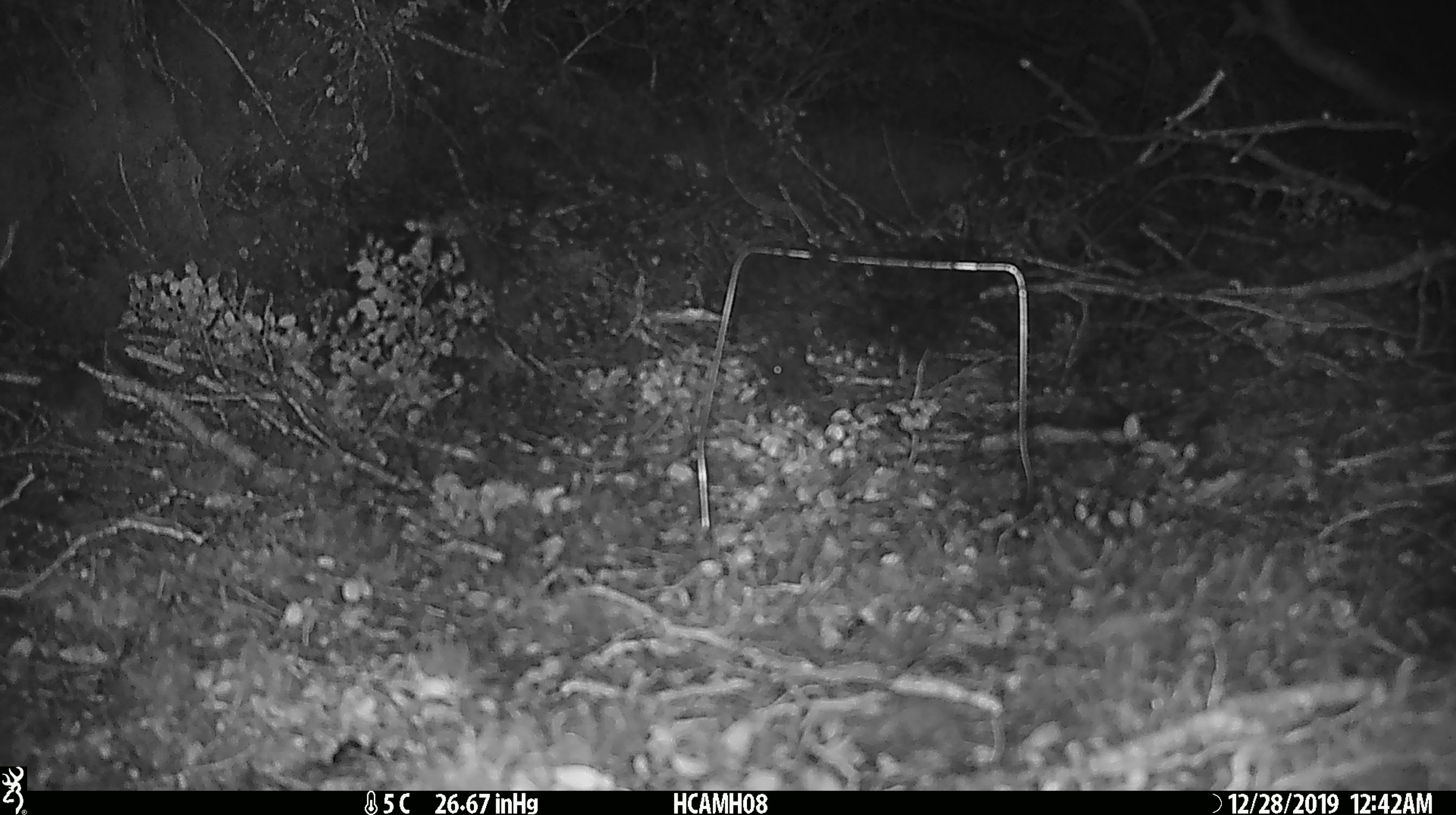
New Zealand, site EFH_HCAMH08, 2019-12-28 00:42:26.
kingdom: Animalia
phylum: Chordata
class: Mammalia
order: Rodentia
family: Muridae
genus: Mus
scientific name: Mus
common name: mouse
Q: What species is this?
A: Mouse (Mus).